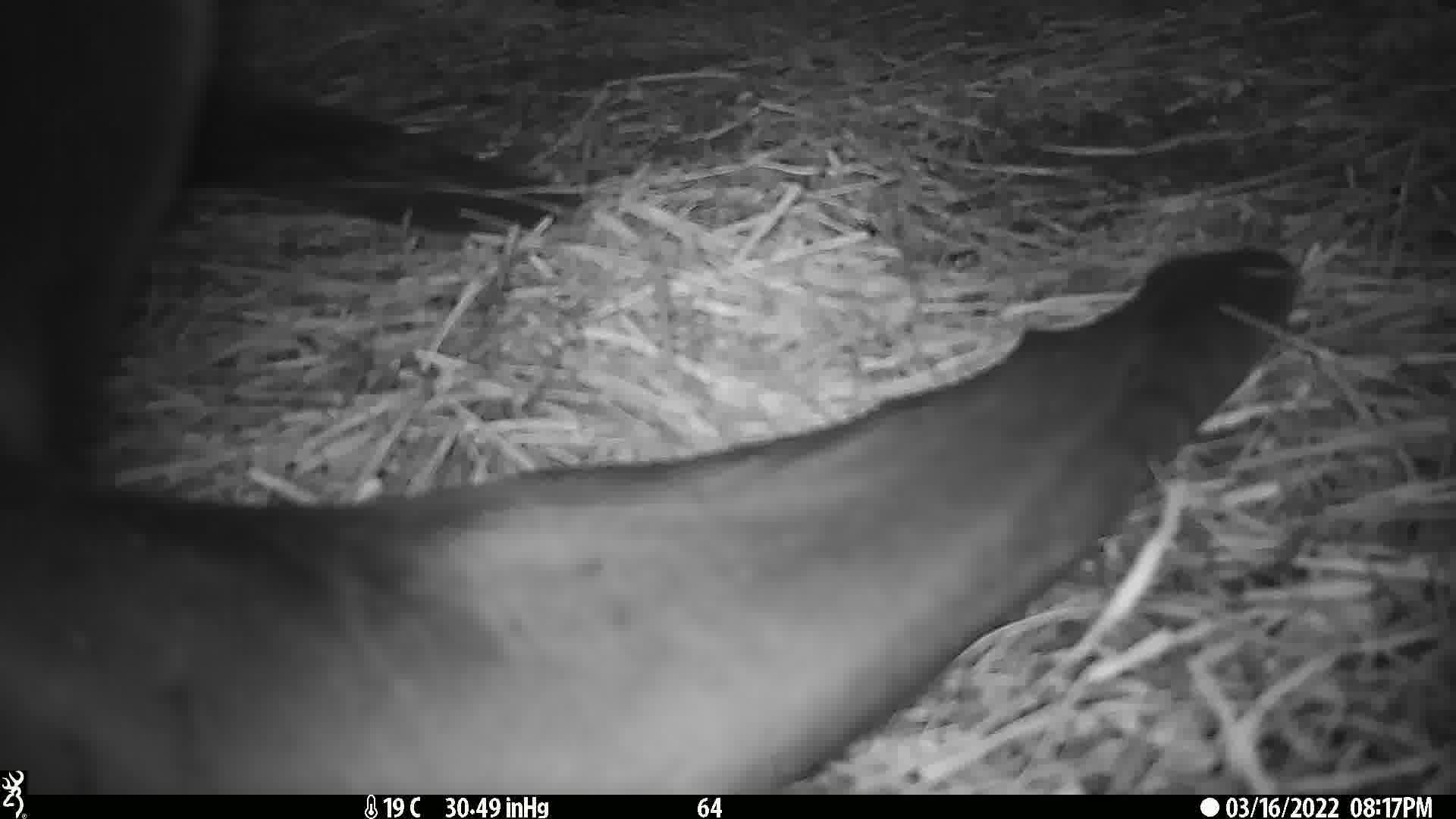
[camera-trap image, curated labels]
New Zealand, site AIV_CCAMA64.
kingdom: Animalia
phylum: Chordata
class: Mammalia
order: Carnivora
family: Otariidae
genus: Phocarctos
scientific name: Phocarctos hookeri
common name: new zealand sea lion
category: sealion